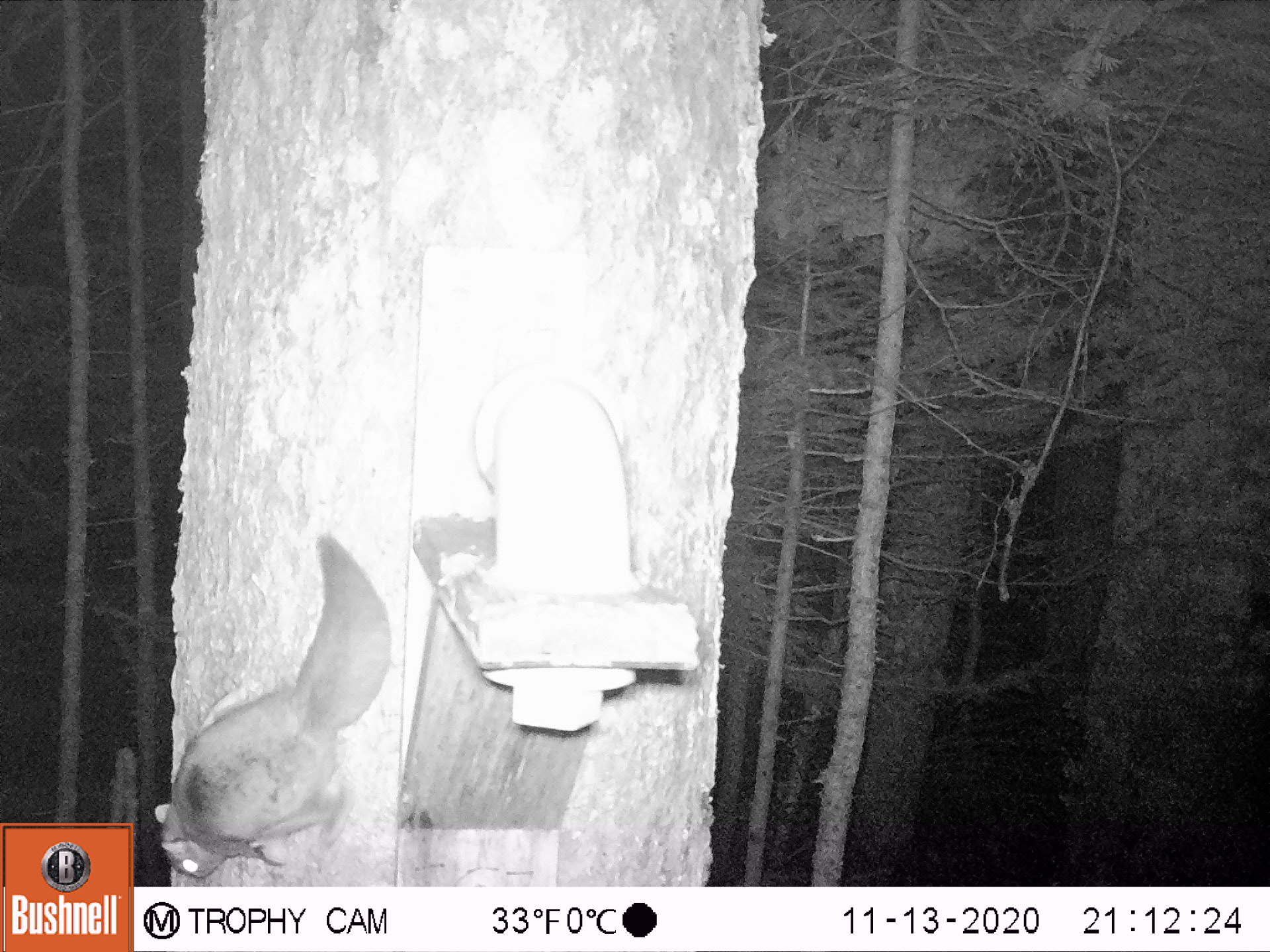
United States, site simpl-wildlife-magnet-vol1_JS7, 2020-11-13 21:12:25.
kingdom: Animalia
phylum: Chordata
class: Mammalia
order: Rodentia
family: Sciuridae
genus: Glaucomys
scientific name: Glaucomys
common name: flying squirrel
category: flying squirrel sp.